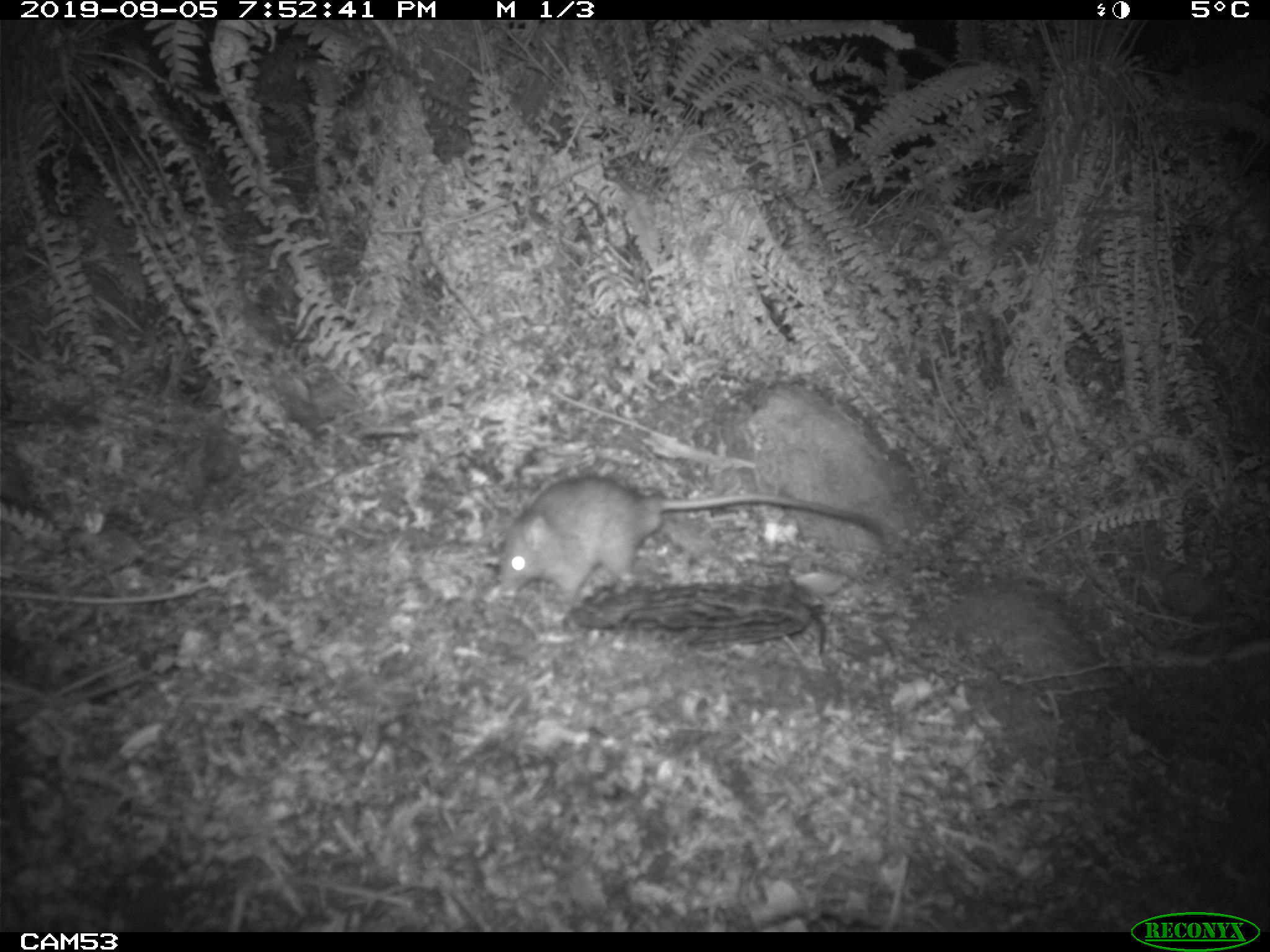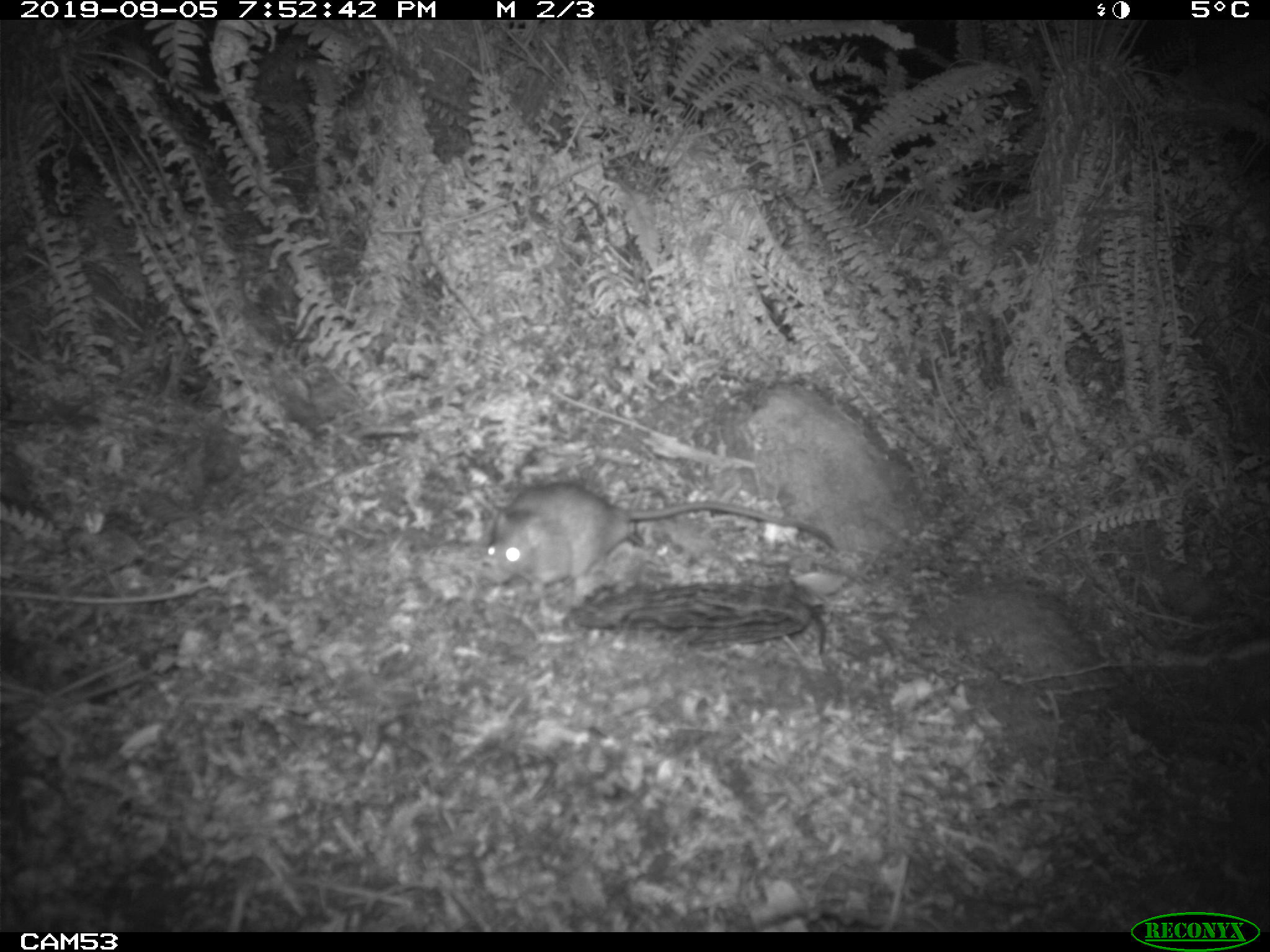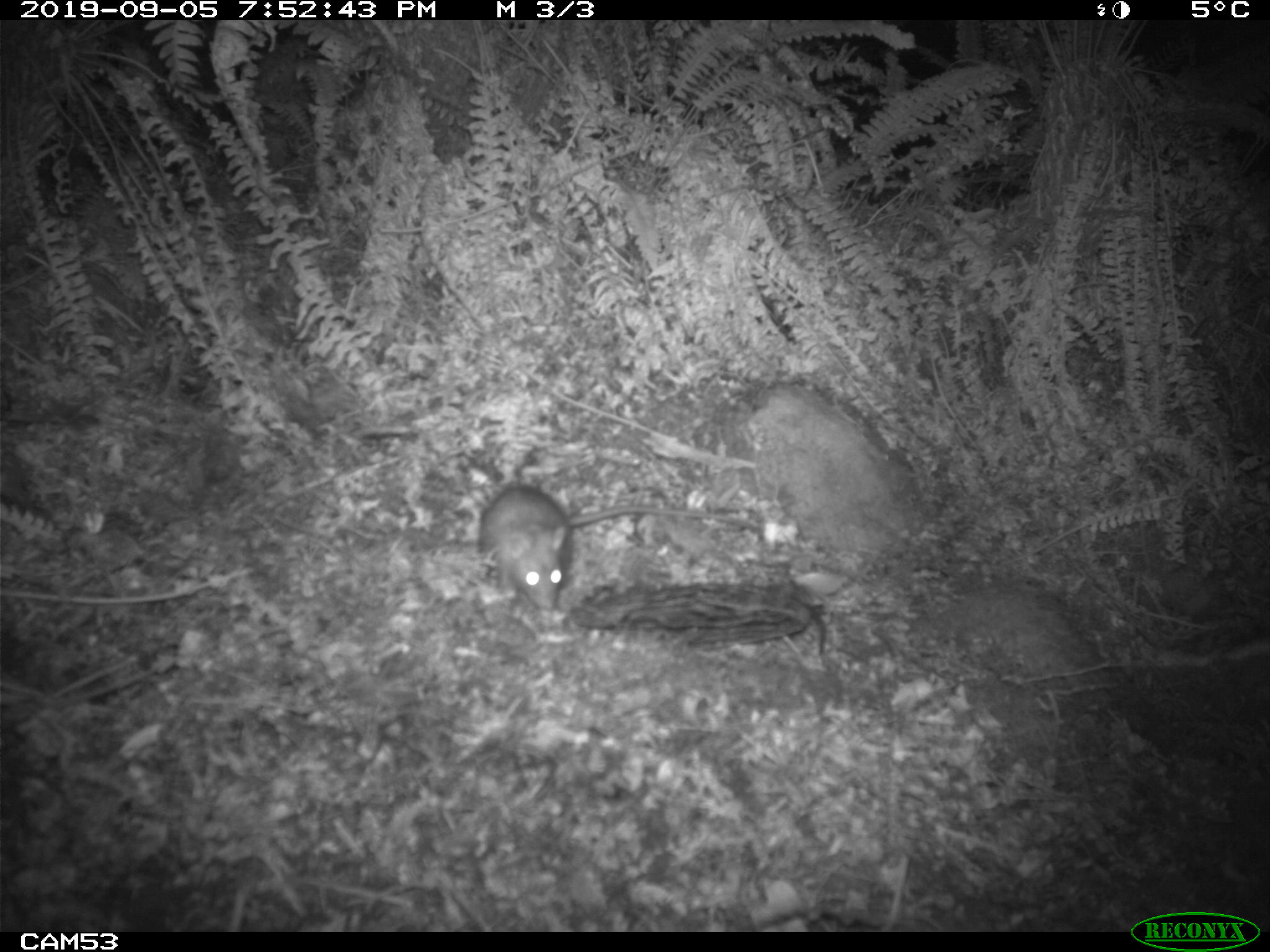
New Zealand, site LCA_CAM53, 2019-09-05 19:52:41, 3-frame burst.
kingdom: Animalia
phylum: Chordata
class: Mammalia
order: Rodentia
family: Muridae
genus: Rattus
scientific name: Rattus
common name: rat